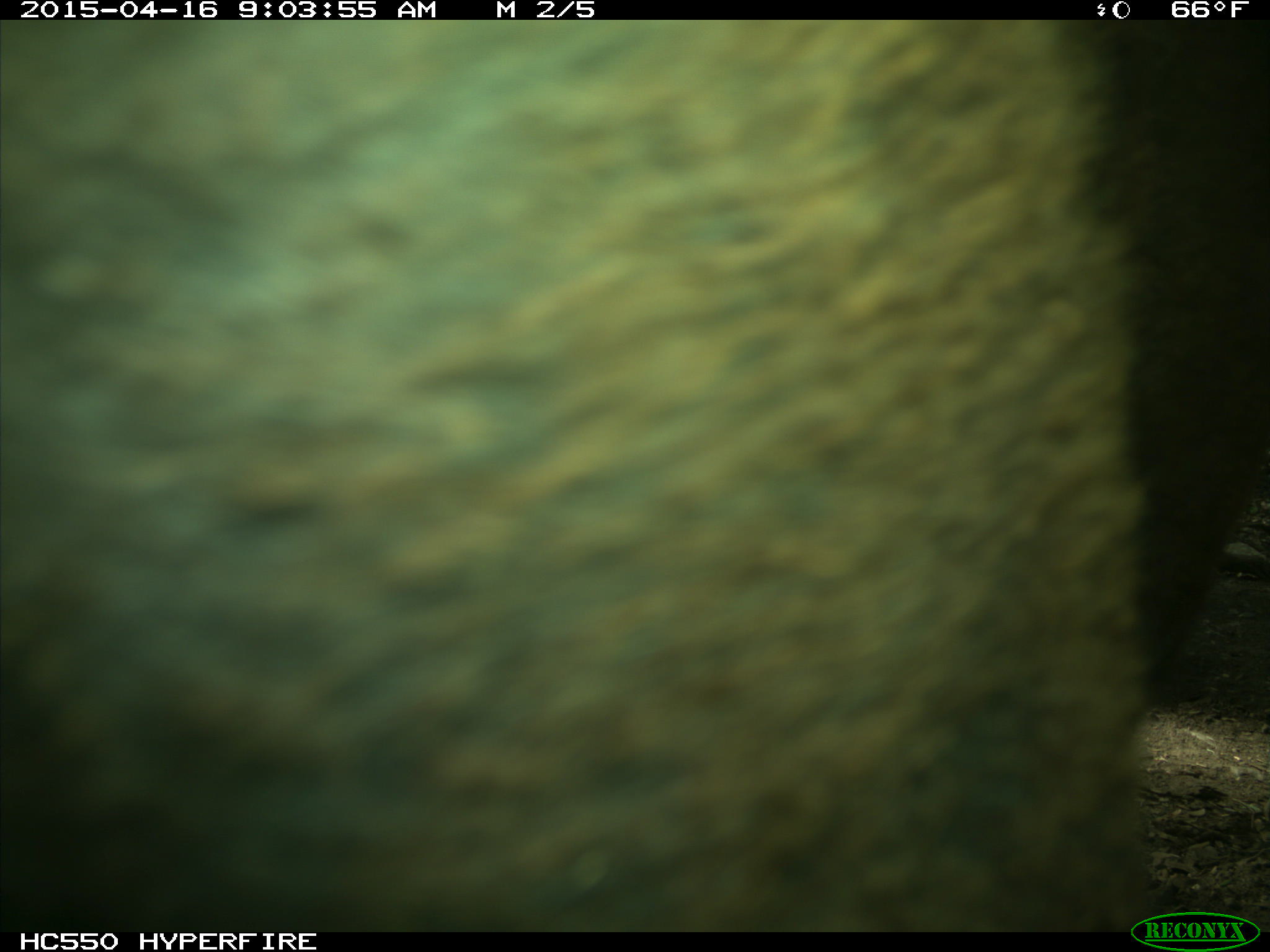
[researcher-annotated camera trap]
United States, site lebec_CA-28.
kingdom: Animalia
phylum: Chordata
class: Mammalia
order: Artiodactyla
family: Bovidae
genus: Bos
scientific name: Bos taurus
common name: domestic cow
Bos taurus (domestic cow).